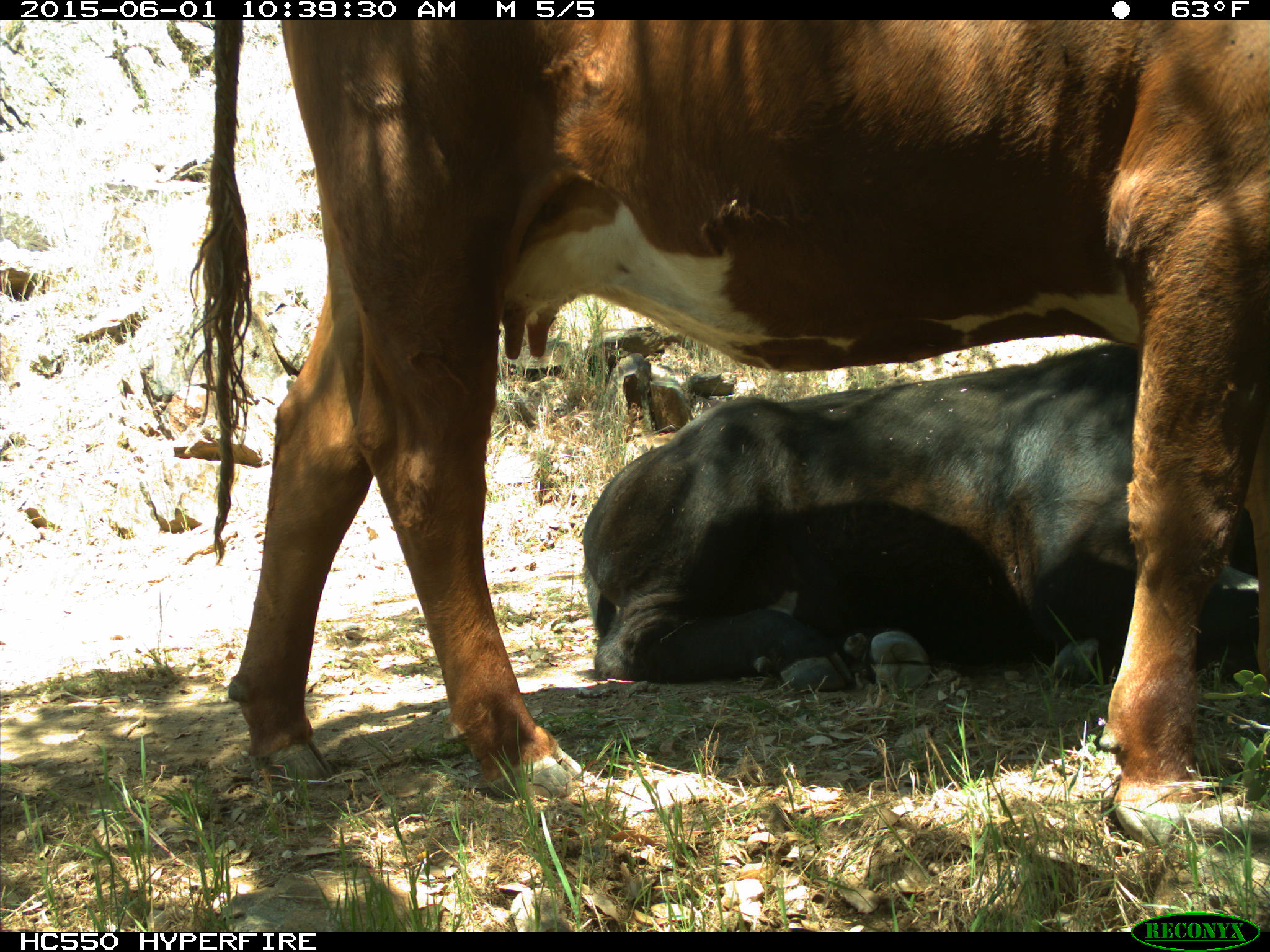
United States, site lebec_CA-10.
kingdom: Animalia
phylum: Chordata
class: Mammalia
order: Artiodactyla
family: Bovidae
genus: Bos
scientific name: Bos taurus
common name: domestic cow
Bos taurus (domestic cow).